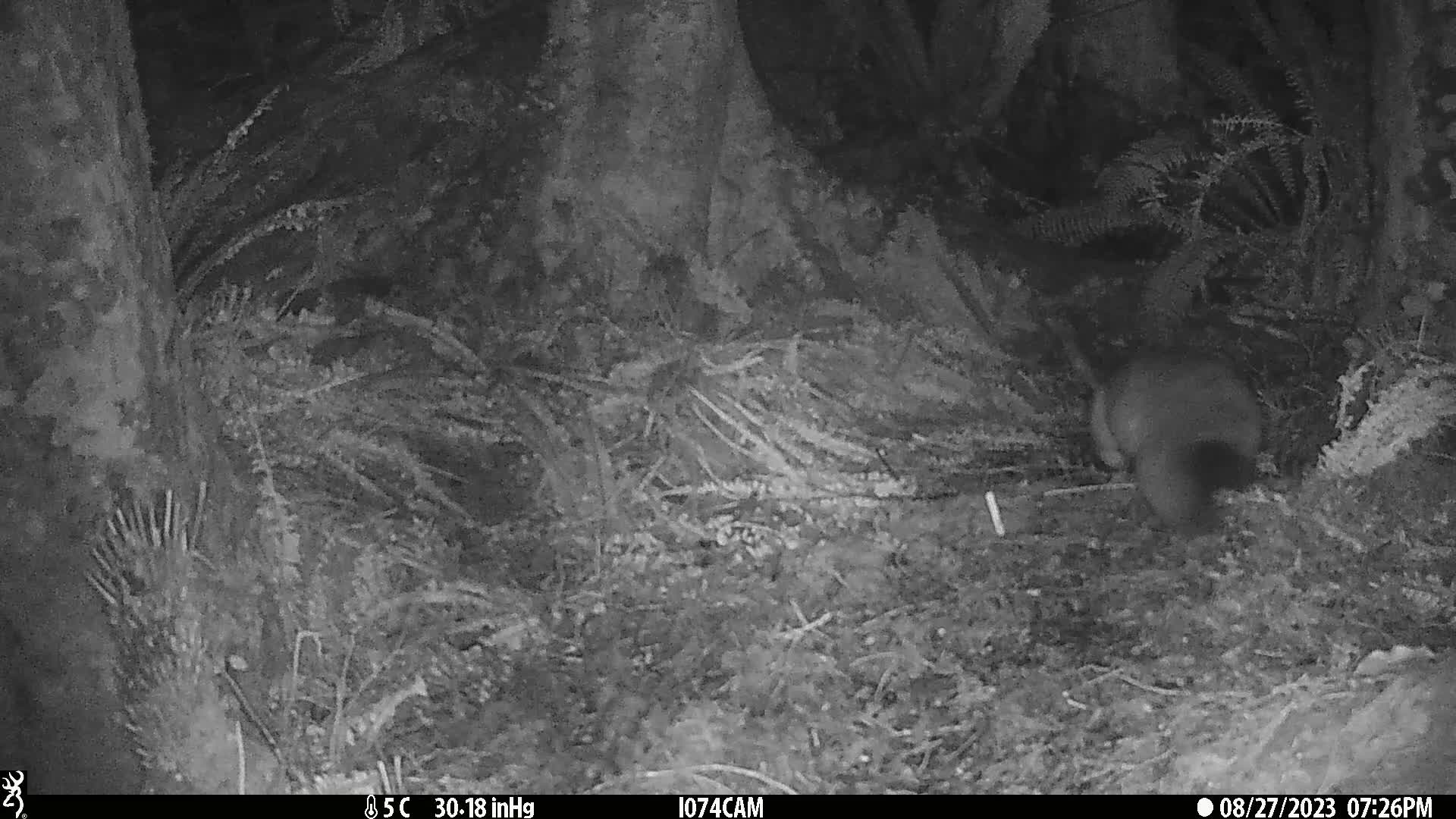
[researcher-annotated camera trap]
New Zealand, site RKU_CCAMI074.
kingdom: Animalia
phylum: Chordata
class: Mammalia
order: Diprotodontia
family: Phalangeridae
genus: Trichosurus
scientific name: Trichosurus vulpecula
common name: common brushtail possum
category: possum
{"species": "possum (common brushtail possum) (Trichosurus vulpecula)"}